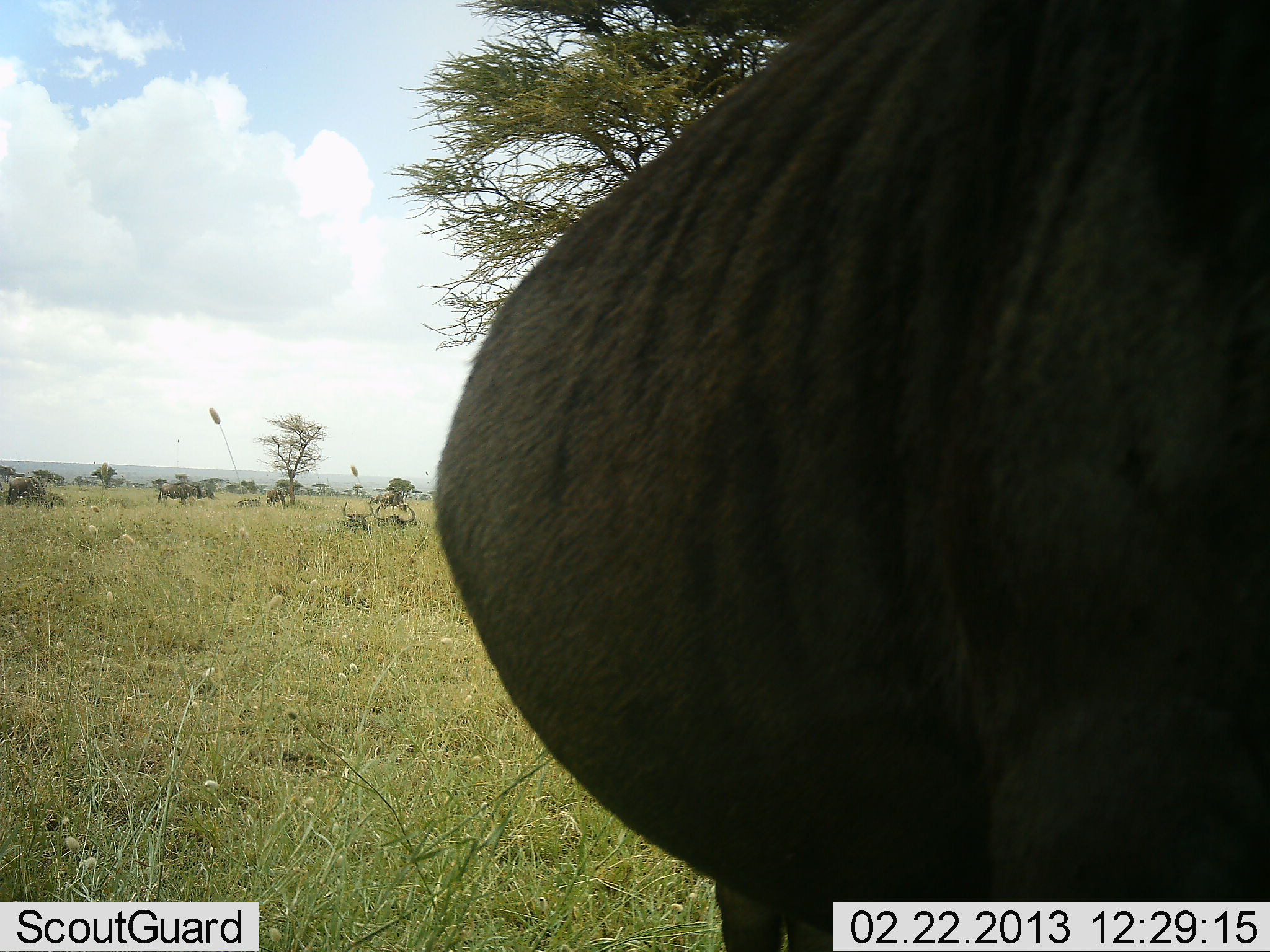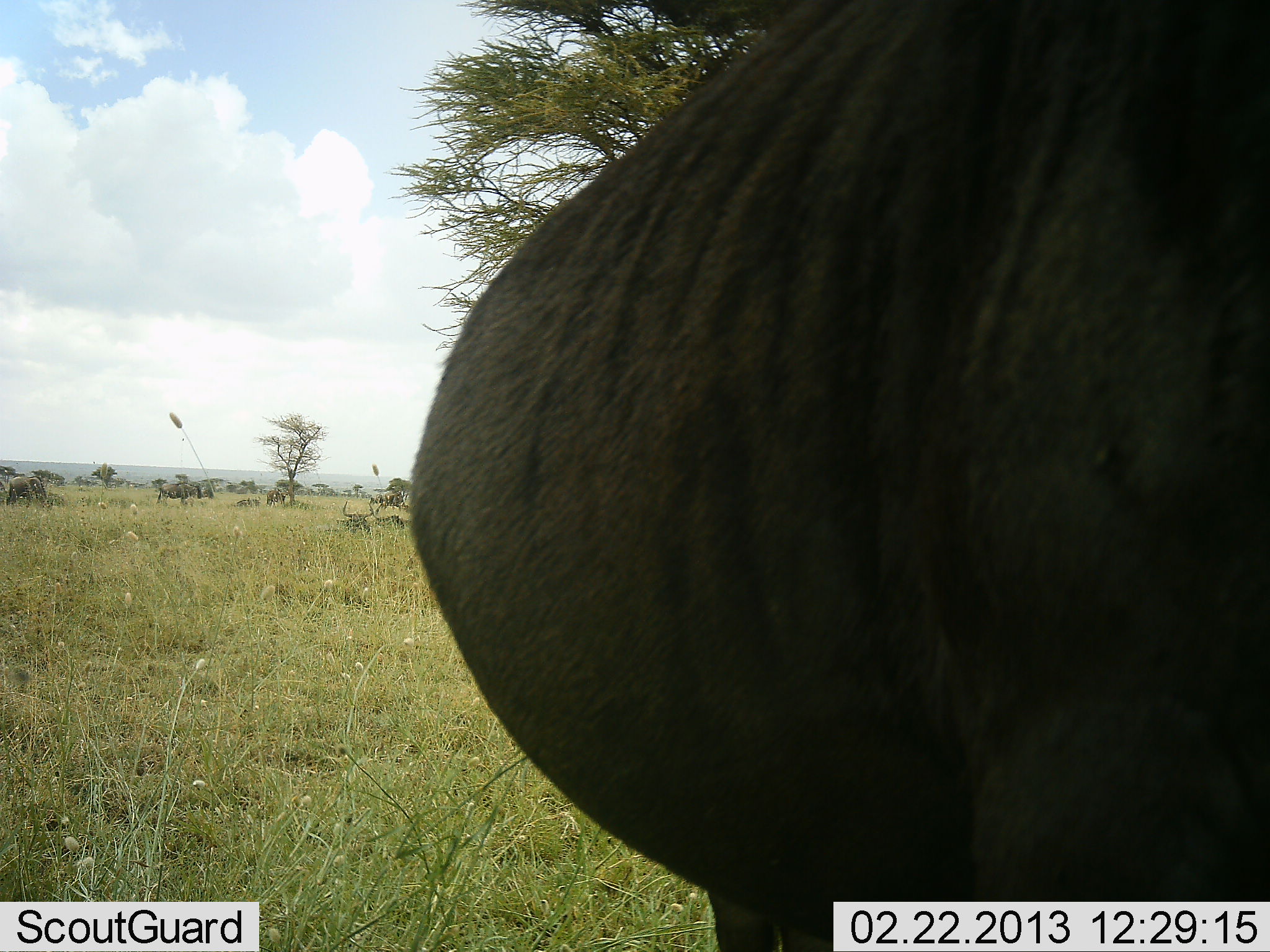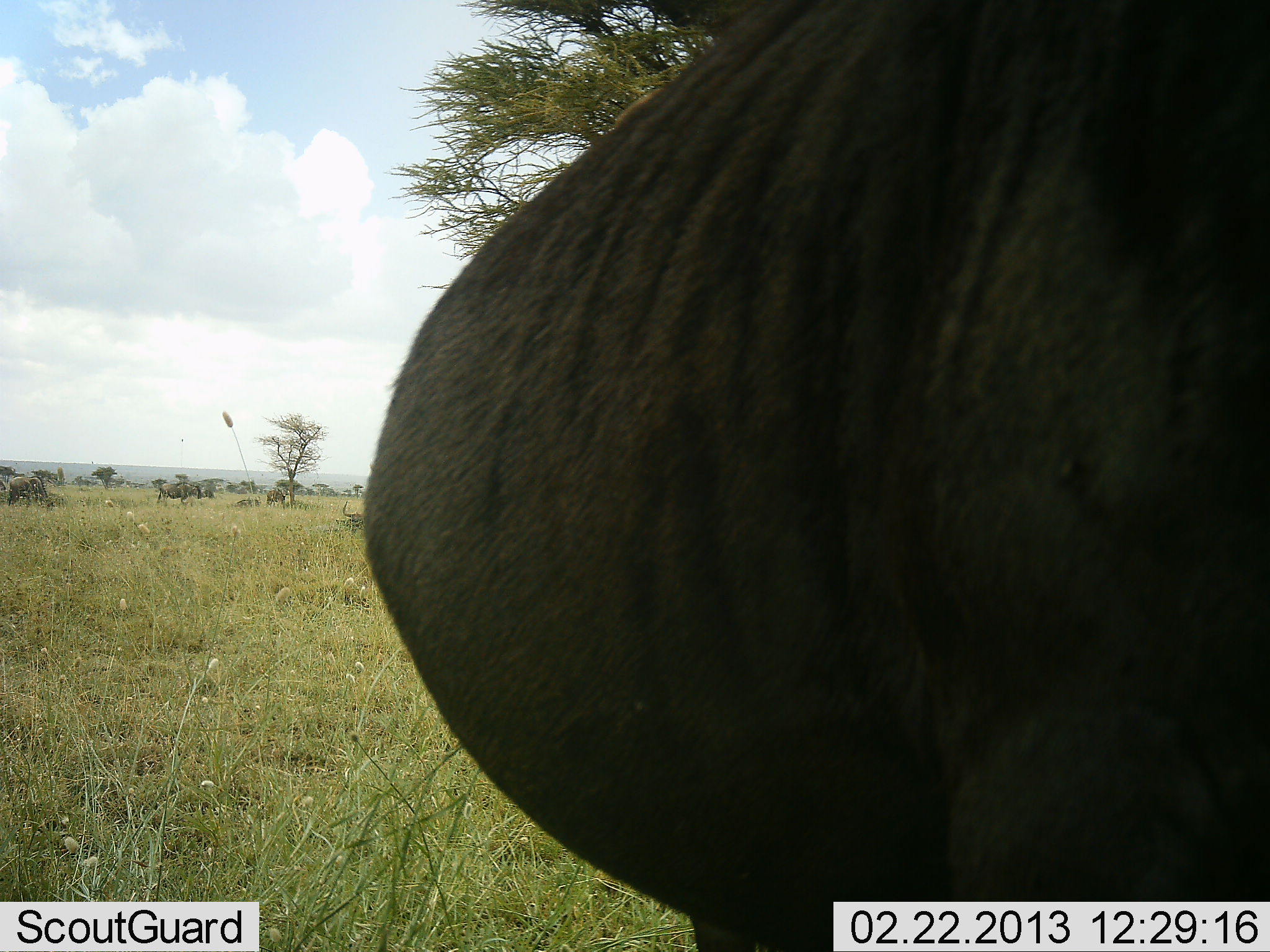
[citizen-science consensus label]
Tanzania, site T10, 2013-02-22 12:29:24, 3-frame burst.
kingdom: Animalia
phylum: Chordata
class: Mammalia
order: Artiodactyla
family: Bovidae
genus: Connochaetes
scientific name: Connochaetes taurinus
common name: blue wildebeest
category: wildebeest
Wildebeest (blue wildebeest) (Connochaetes taurinus), count 5. Behavior (volunteer vote fractions): standing 86%, resting 43%, moving 0%, interacting 0%. Young present (vote fraction): 0%. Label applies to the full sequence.